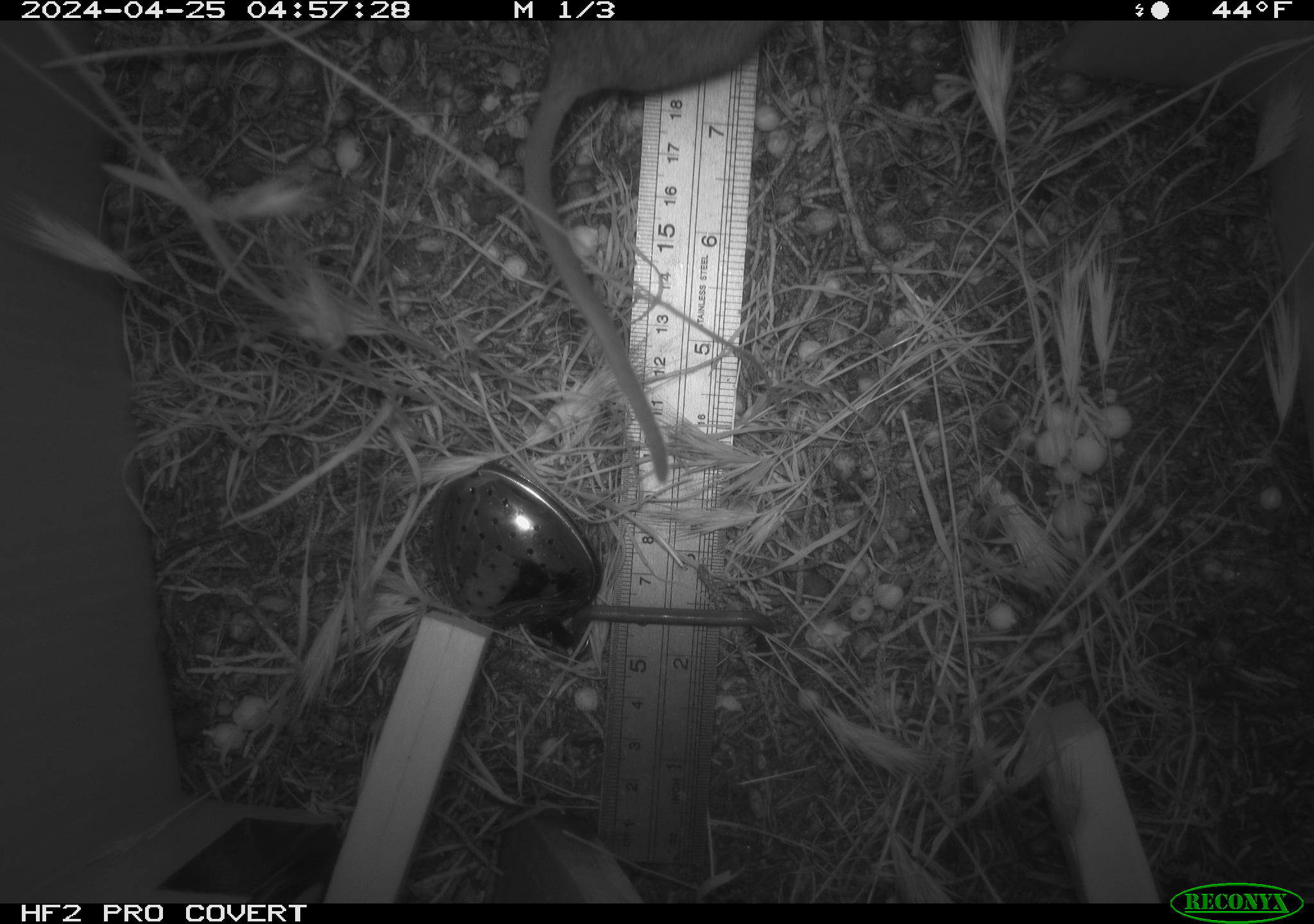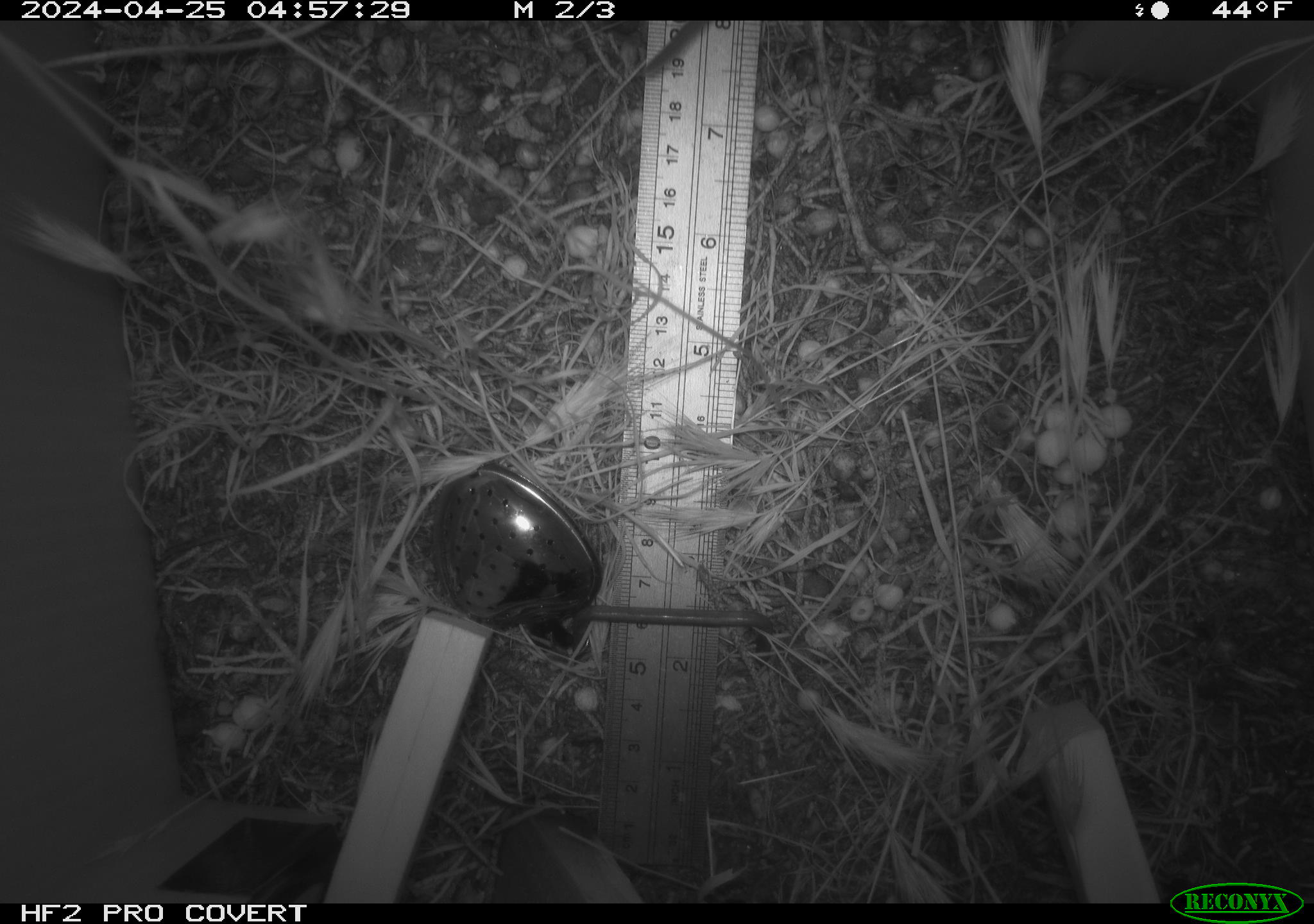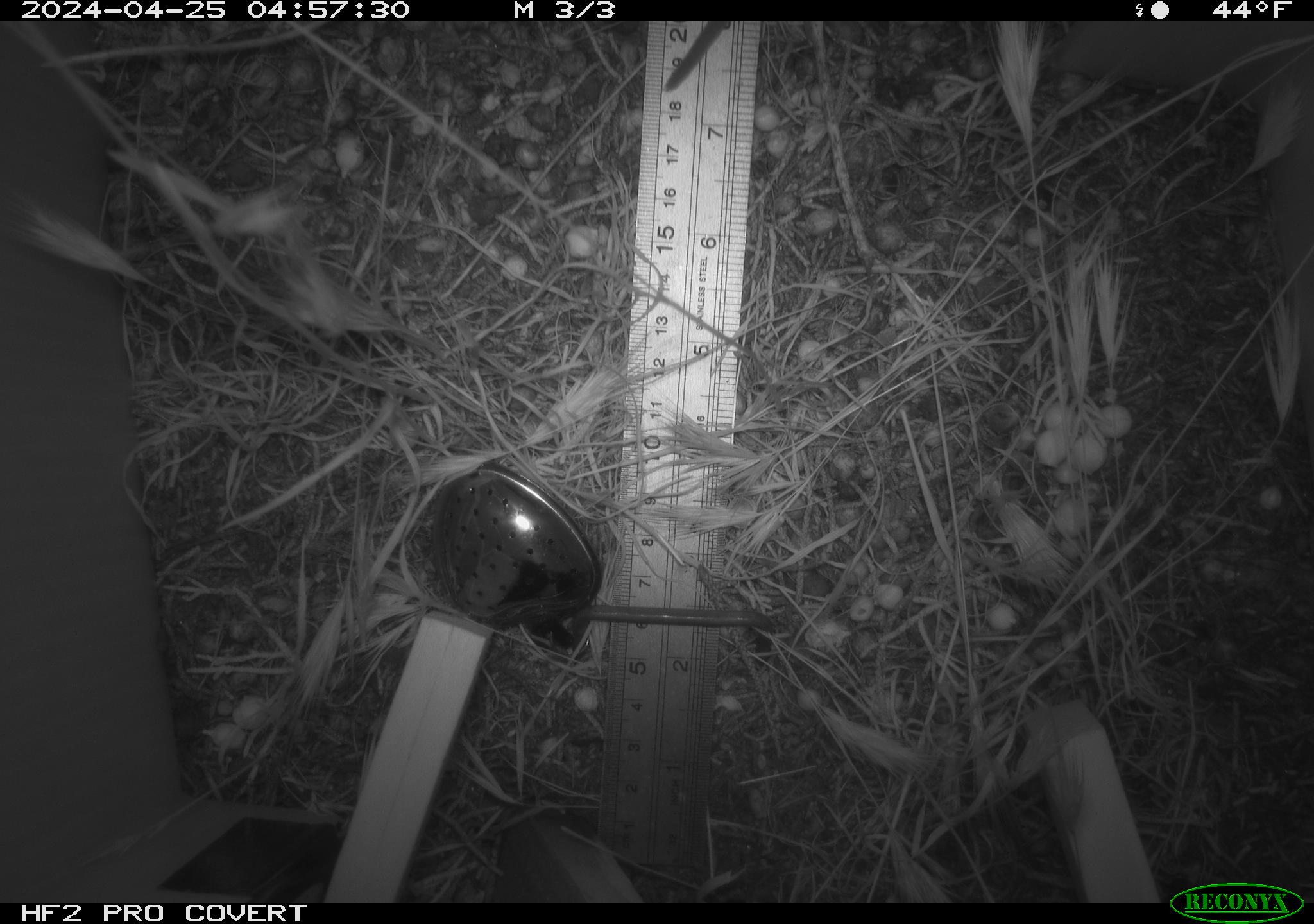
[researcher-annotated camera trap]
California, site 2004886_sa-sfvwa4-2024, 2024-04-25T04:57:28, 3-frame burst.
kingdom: Animalia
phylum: Chordata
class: Mammalia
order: Rodentia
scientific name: Rodentia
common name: mouse species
Mouse species (Rodentia).